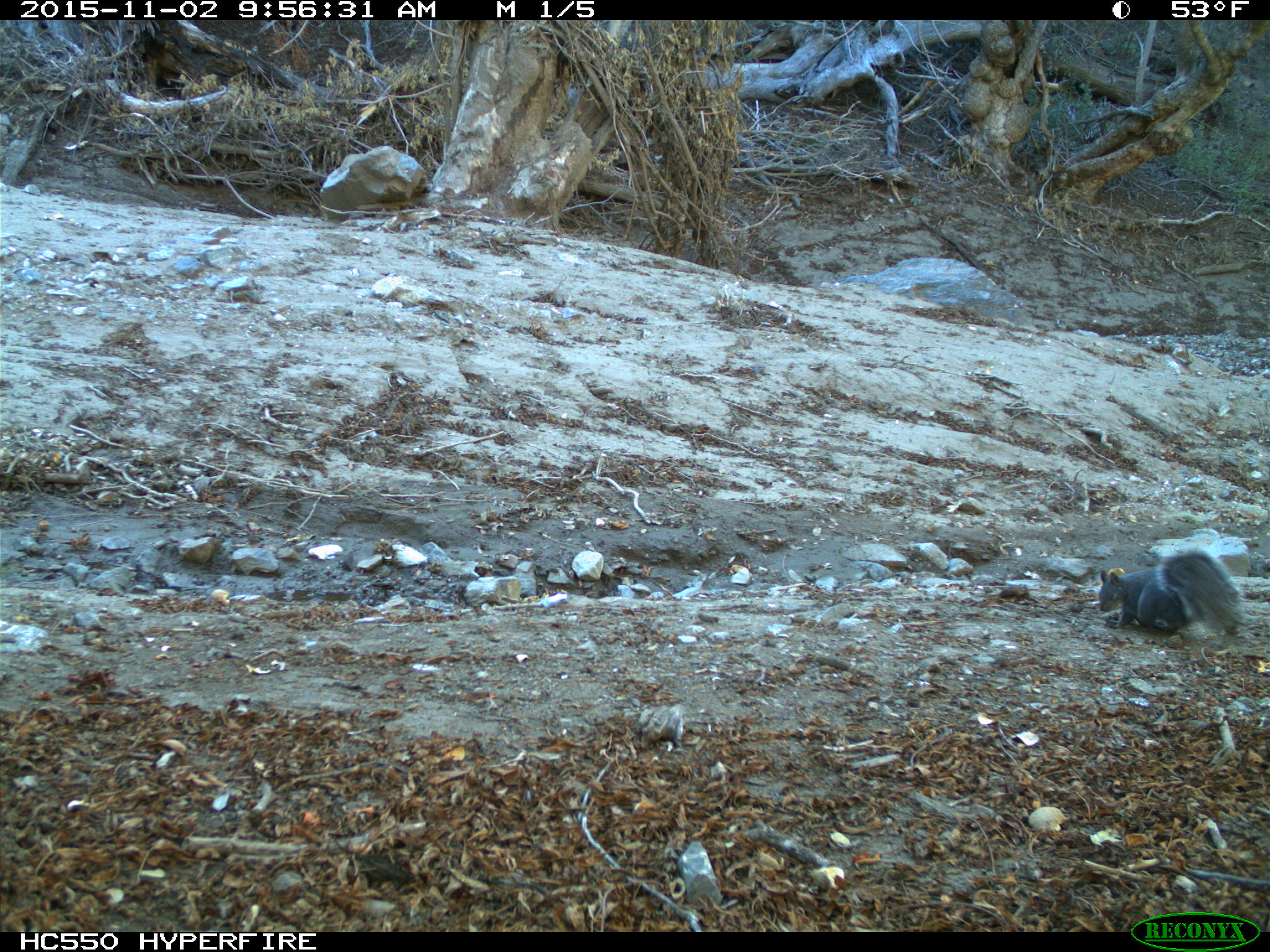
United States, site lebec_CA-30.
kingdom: Animalia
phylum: Chordata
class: Mammalia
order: Rodentia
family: Sciuridae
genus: Sciurus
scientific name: Sciurus carolinensis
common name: eastern gray squirrel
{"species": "Sciurus carolinensis (eastern gray squirrel)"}